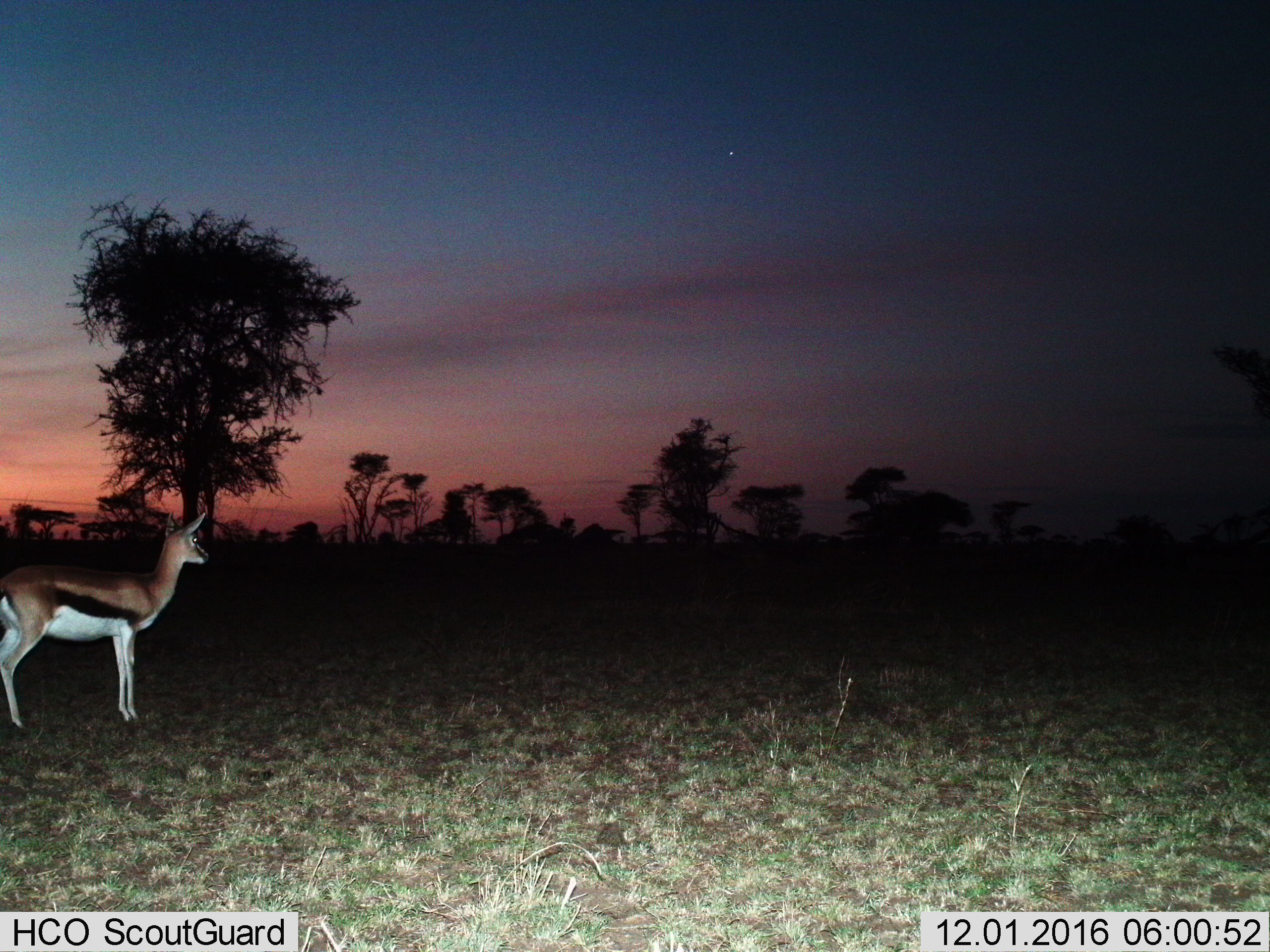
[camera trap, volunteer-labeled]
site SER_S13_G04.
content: unidentified animal